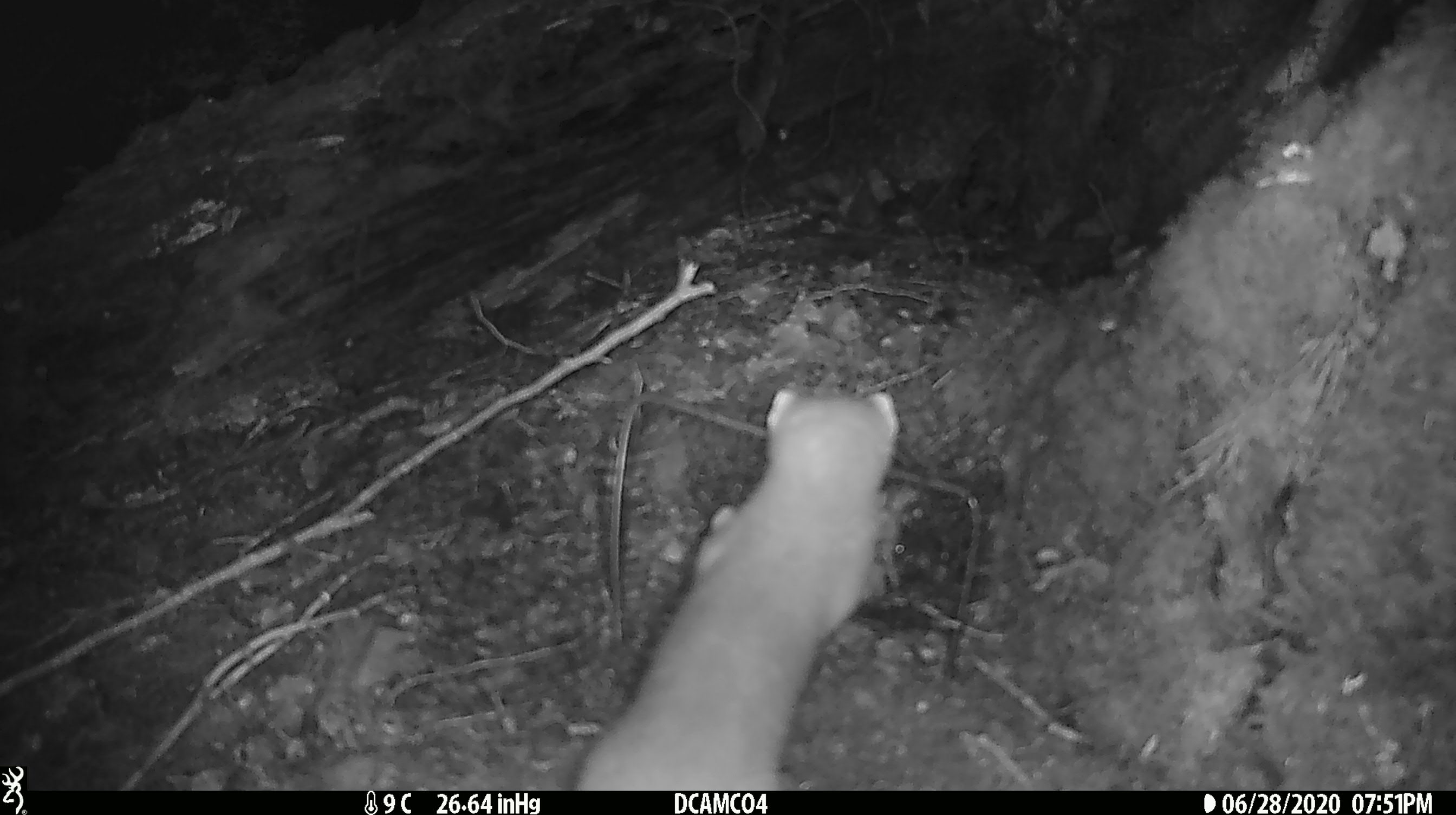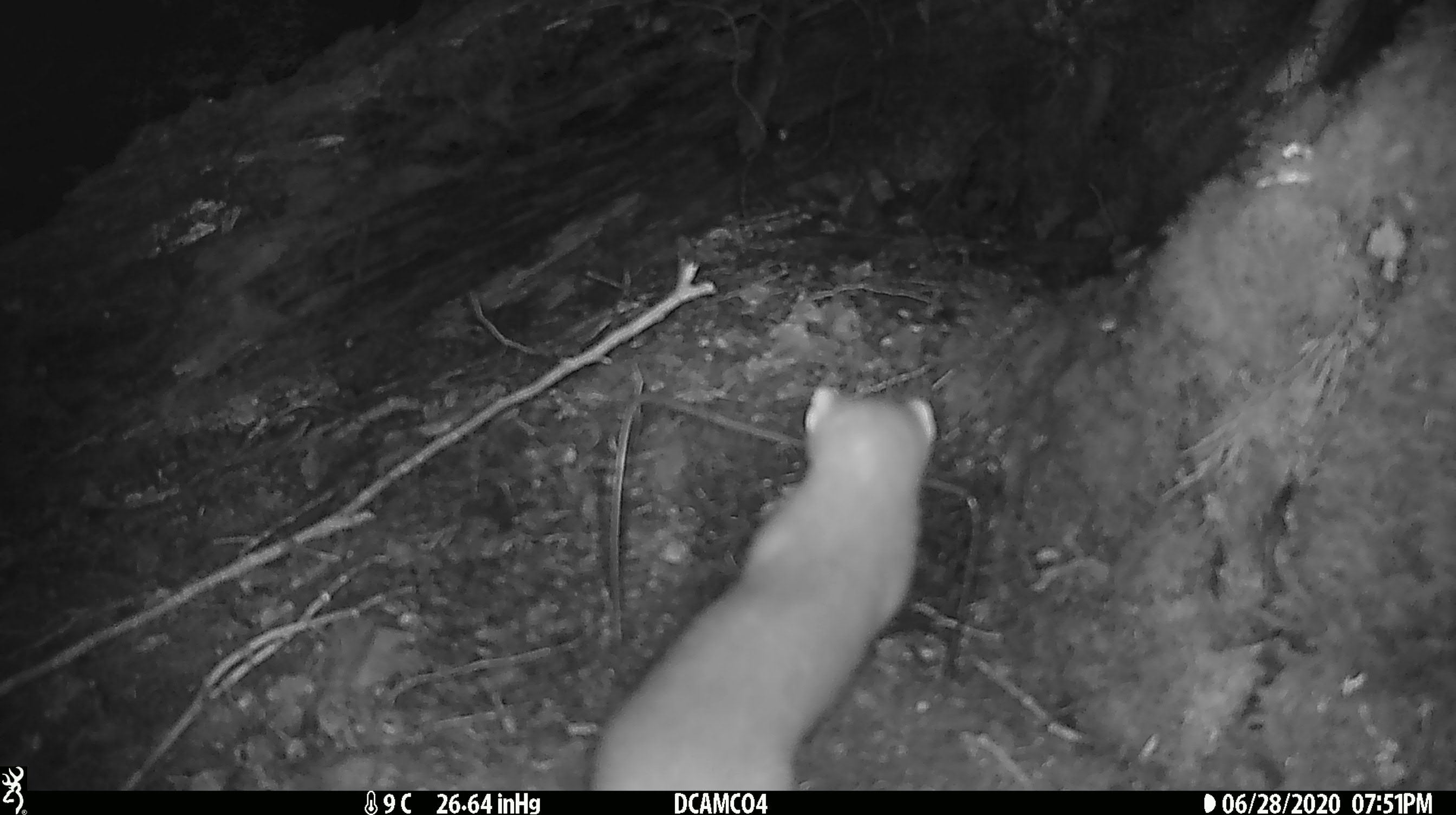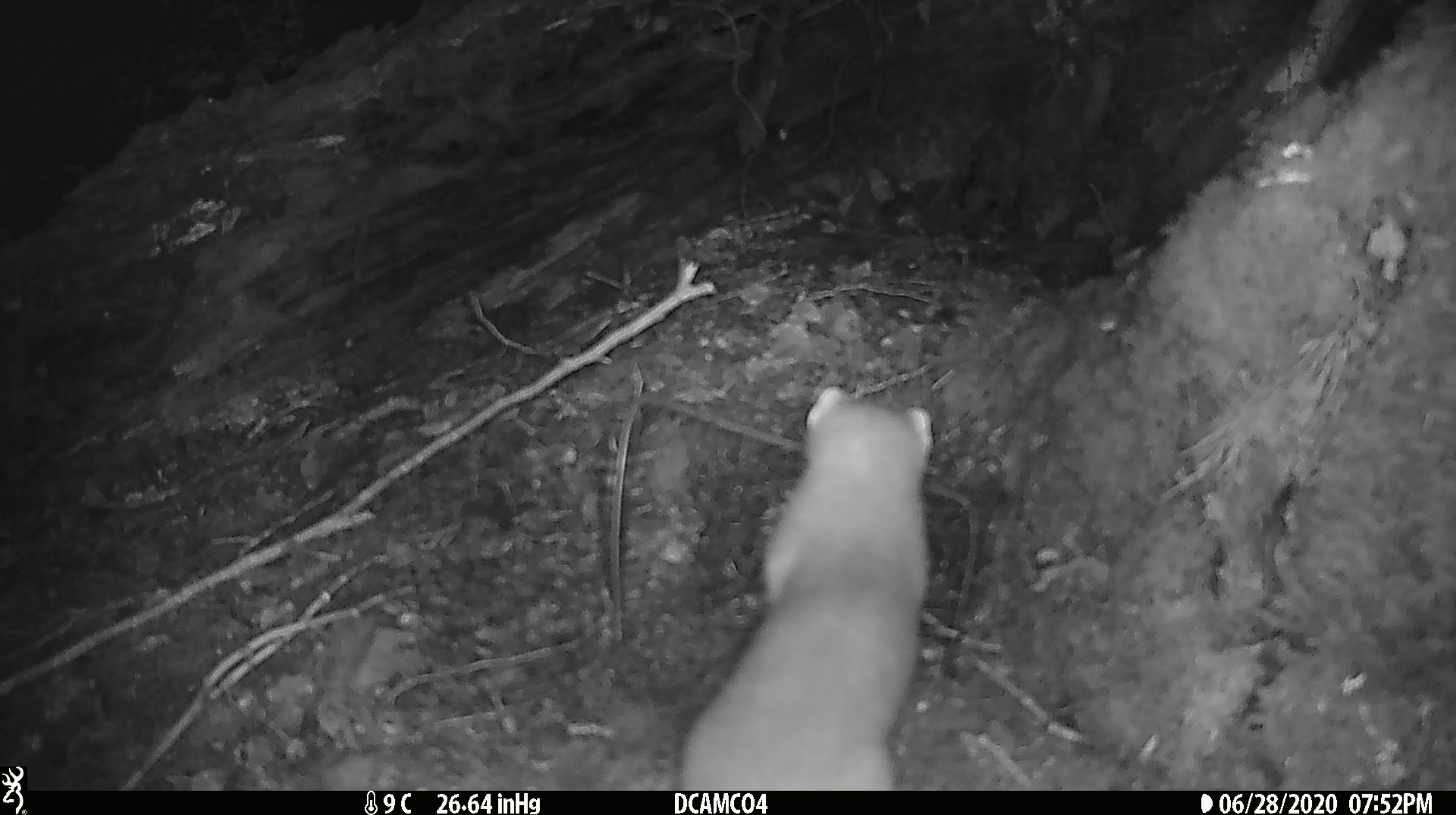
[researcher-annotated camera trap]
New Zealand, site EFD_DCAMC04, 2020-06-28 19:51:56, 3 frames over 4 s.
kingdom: Animalia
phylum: Chordata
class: Mammalia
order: Carnivora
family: Mustelidae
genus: Mustela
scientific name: Mustela erminea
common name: stoat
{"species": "stoat (Mustela erminea)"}